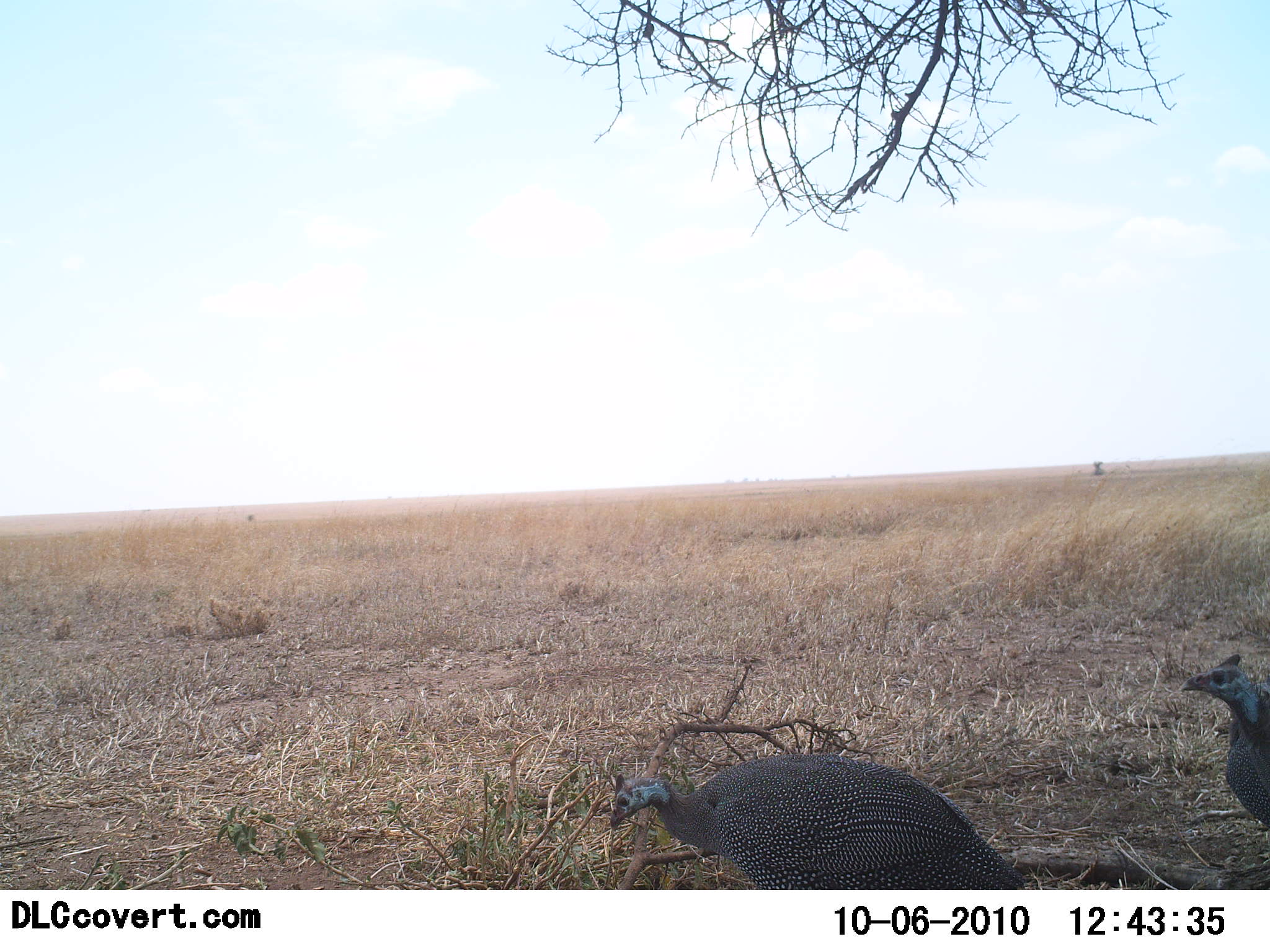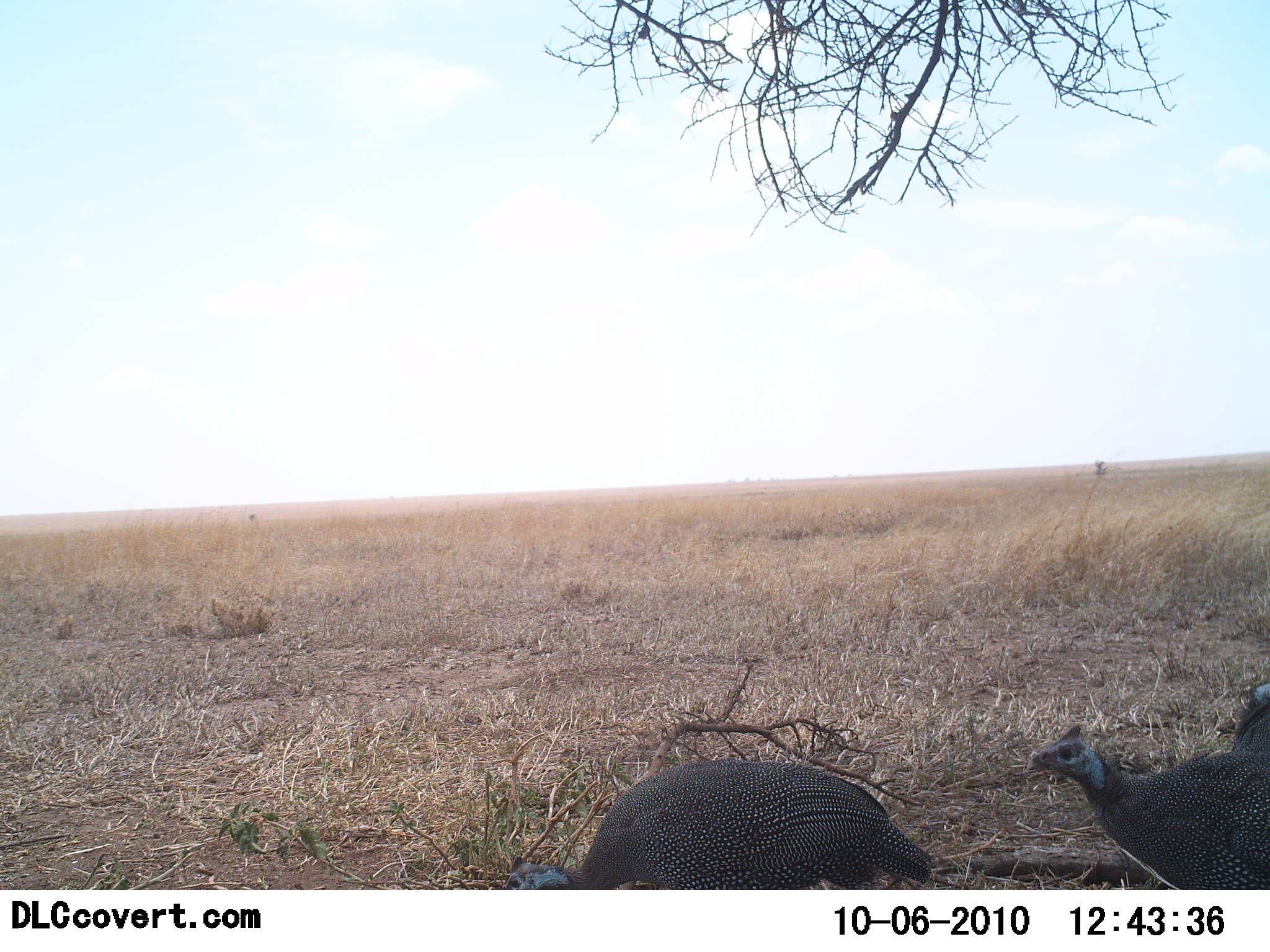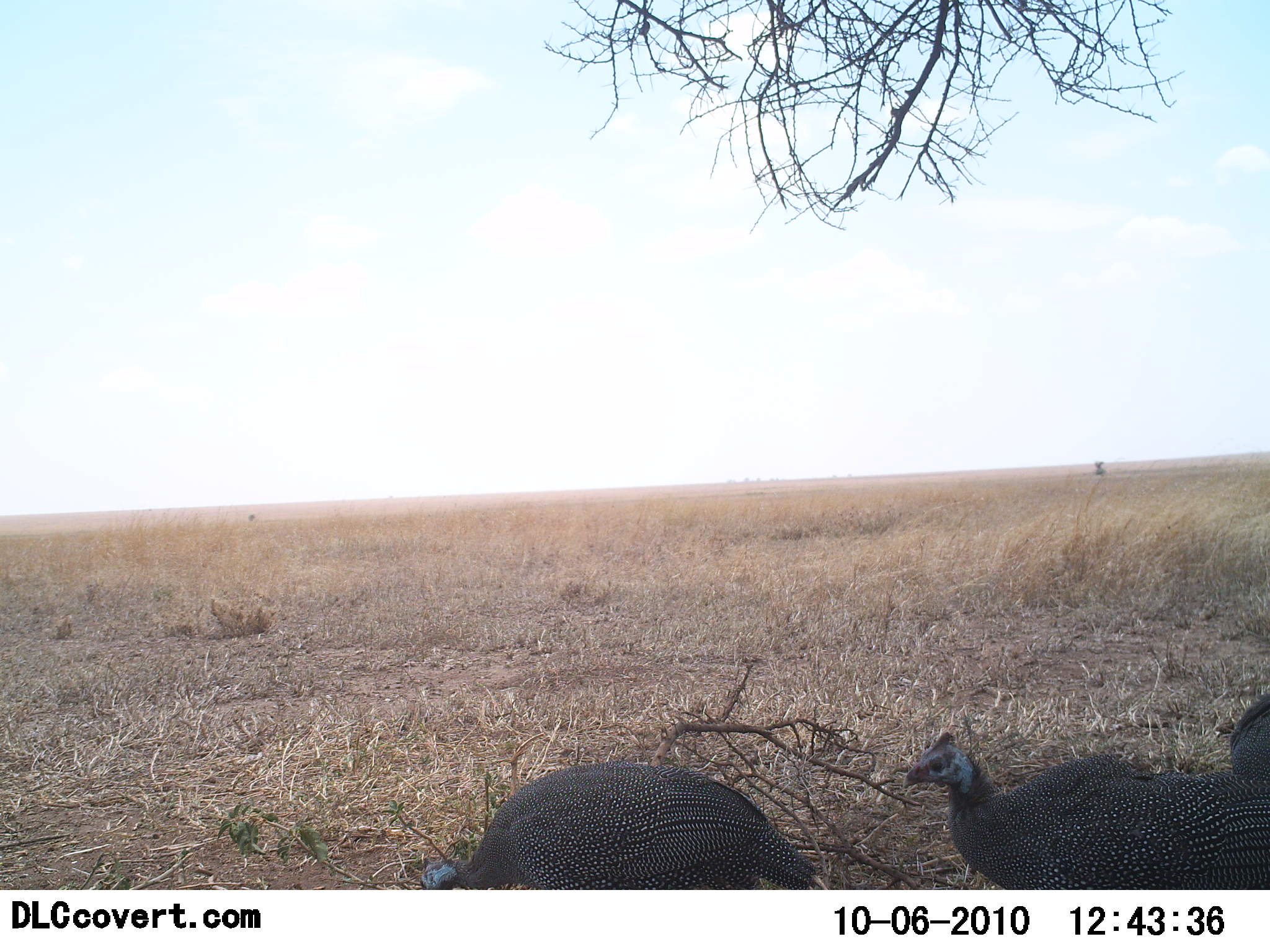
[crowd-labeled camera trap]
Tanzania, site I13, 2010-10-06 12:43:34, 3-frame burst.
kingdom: Animalia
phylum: Chordata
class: Aves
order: Galliformes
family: Numididae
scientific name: Numididae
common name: guinea fowl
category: guineafowl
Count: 3.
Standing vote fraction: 19%.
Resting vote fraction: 0%.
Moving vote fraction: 69%.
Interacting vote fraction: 0%.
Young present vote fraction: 0%.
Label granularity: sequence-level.